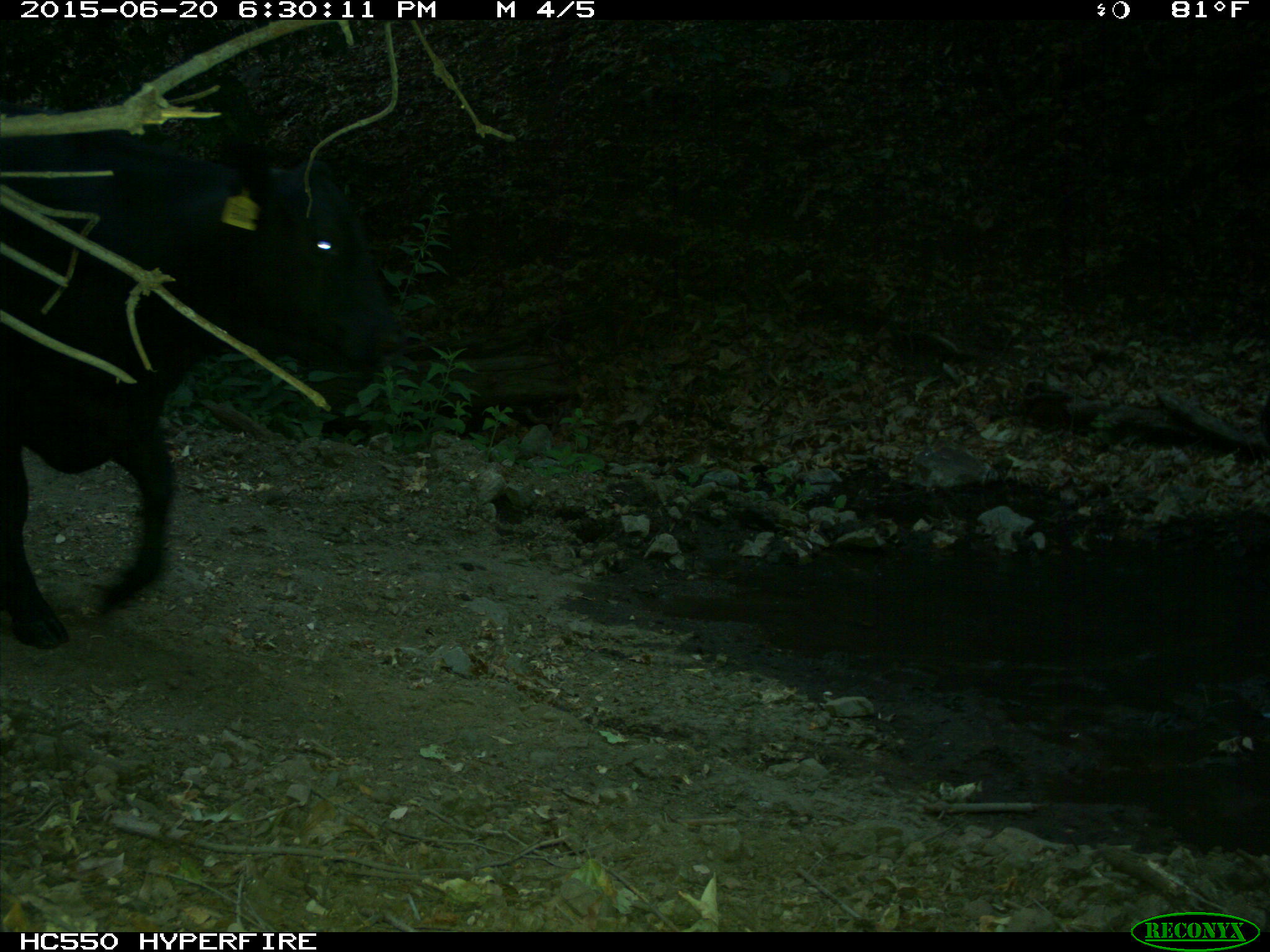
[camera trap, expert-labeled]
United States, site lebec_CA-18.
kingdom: Animalia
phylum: Chordata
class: Mammalia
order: Artiodactyla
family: Bovidae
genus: Bos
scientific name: Bos taurus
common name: domestic cow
Bos taurus (domestic cow).